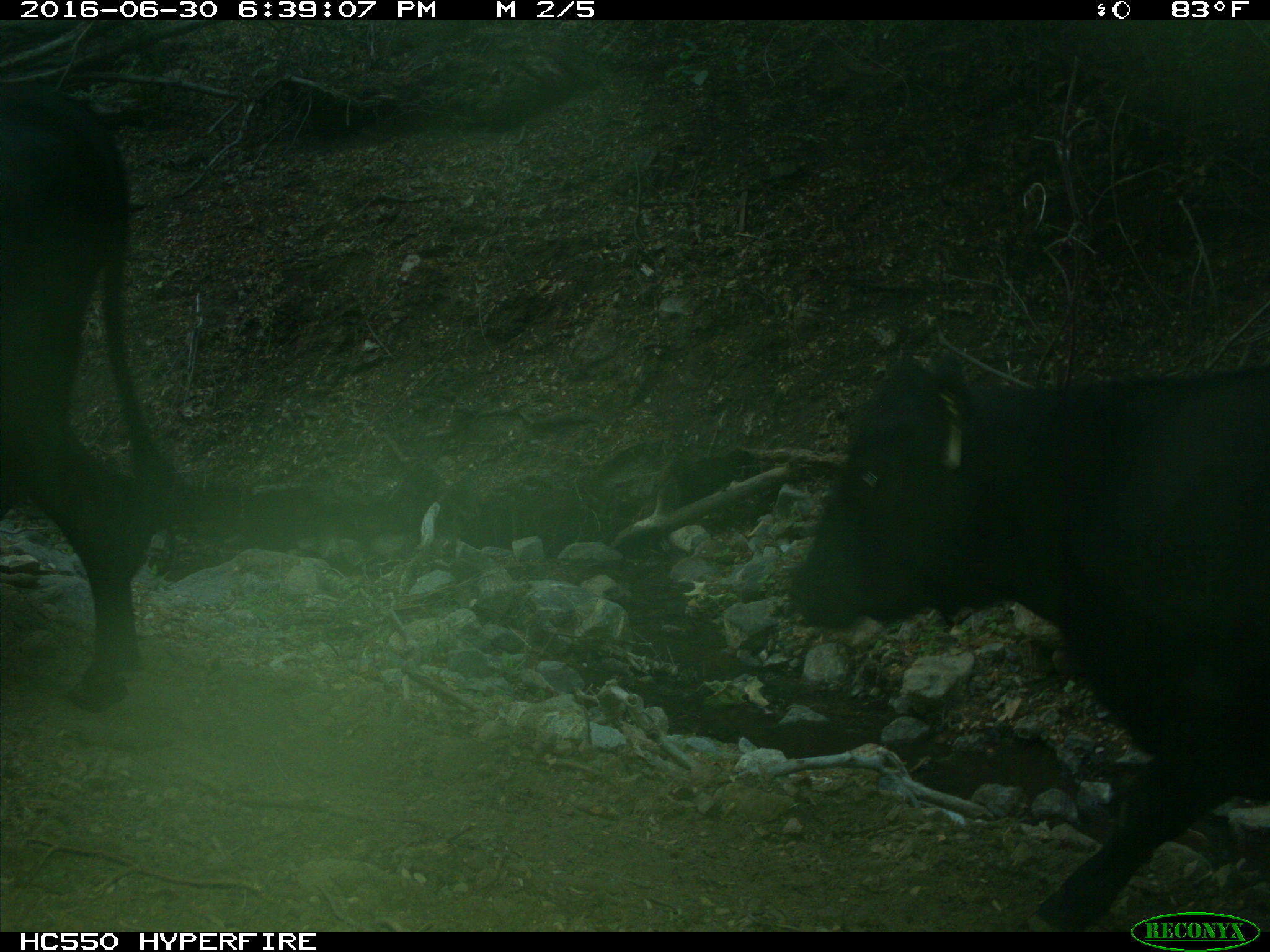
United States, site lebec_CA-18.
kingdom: Animalia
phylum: Chordata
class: Mammalia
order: Artiodactyla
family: Bovidae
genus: Bos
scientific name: Bos taurus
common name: domestic cow